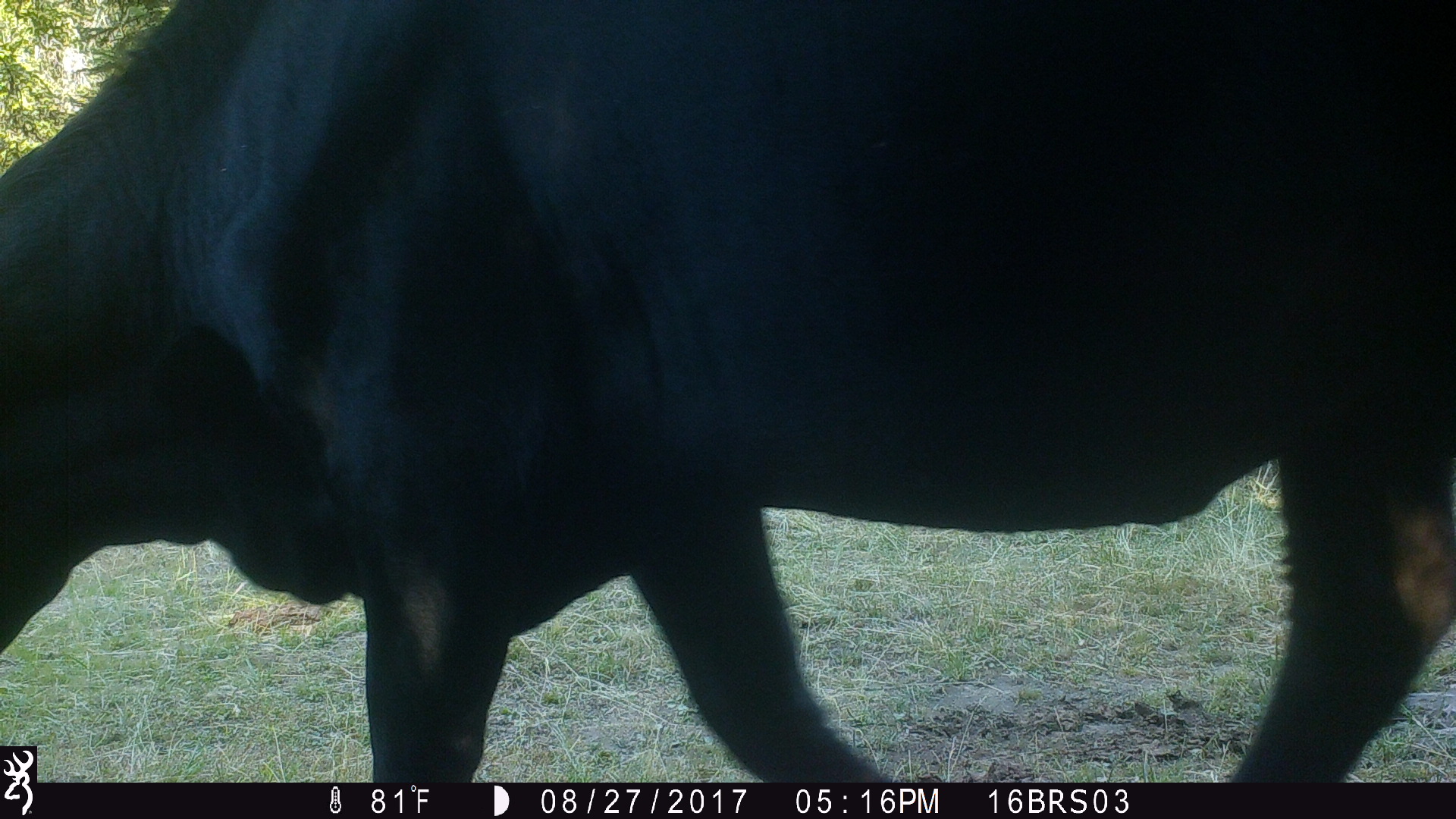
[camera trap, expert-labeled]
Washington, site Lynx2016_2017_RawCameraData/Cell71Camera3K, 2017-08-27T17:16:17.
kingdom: Animalia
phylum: Chordata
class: Mammalia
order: Artiodactyla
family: Bovidae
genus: Bos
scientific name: Bos taurus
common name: domestic cattle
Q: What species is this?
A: Domestic cattle (Bos taurus).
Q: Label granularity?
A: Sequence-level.